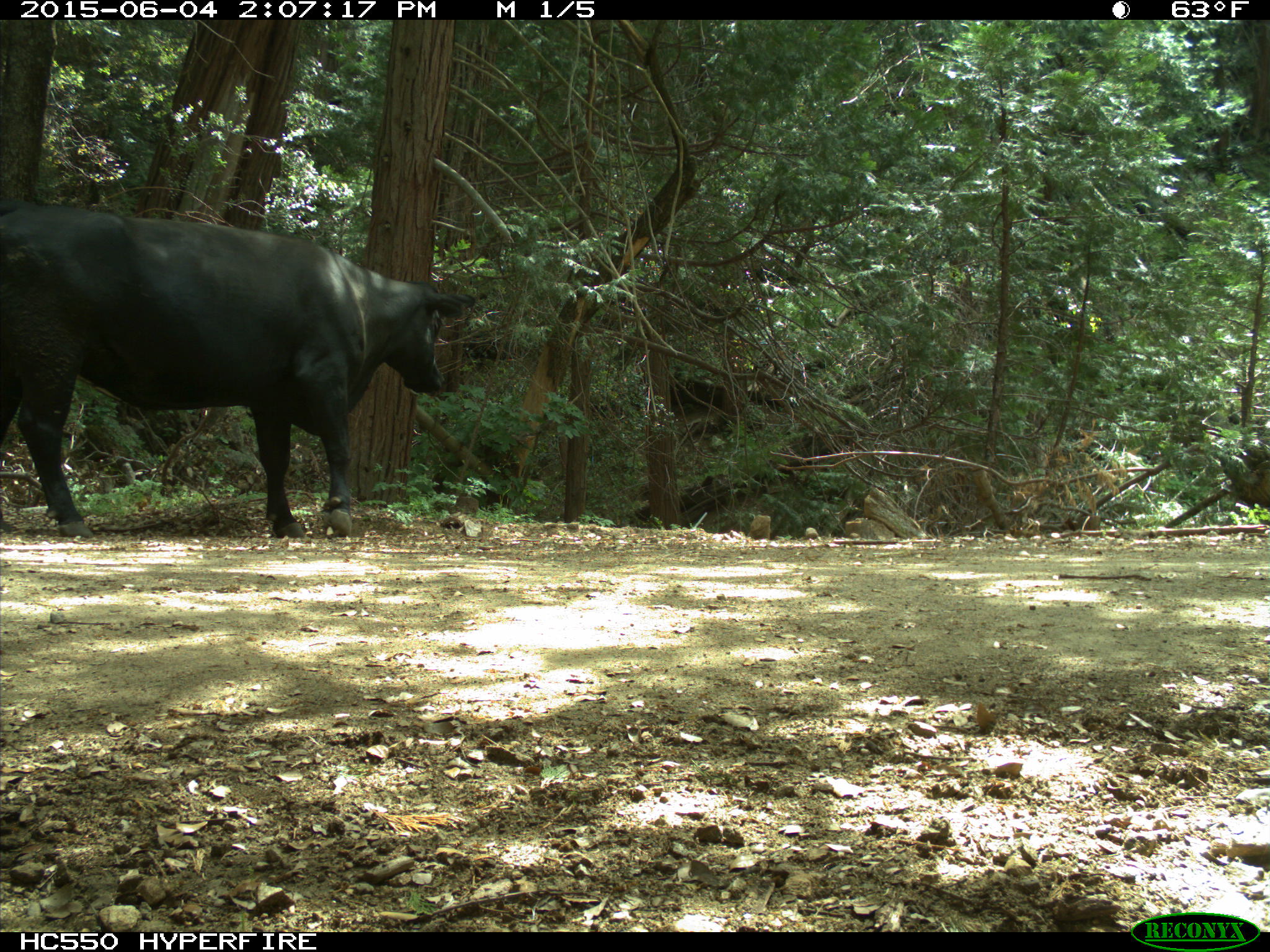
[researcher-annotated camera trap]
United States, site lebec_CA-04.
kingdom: Animalia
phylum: Chordata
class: Mammalia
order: Artiodactyla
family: Bovidae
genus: Bos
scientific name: Bos taurus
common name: domestic cow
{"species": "Bos taurus (domestic cow)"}